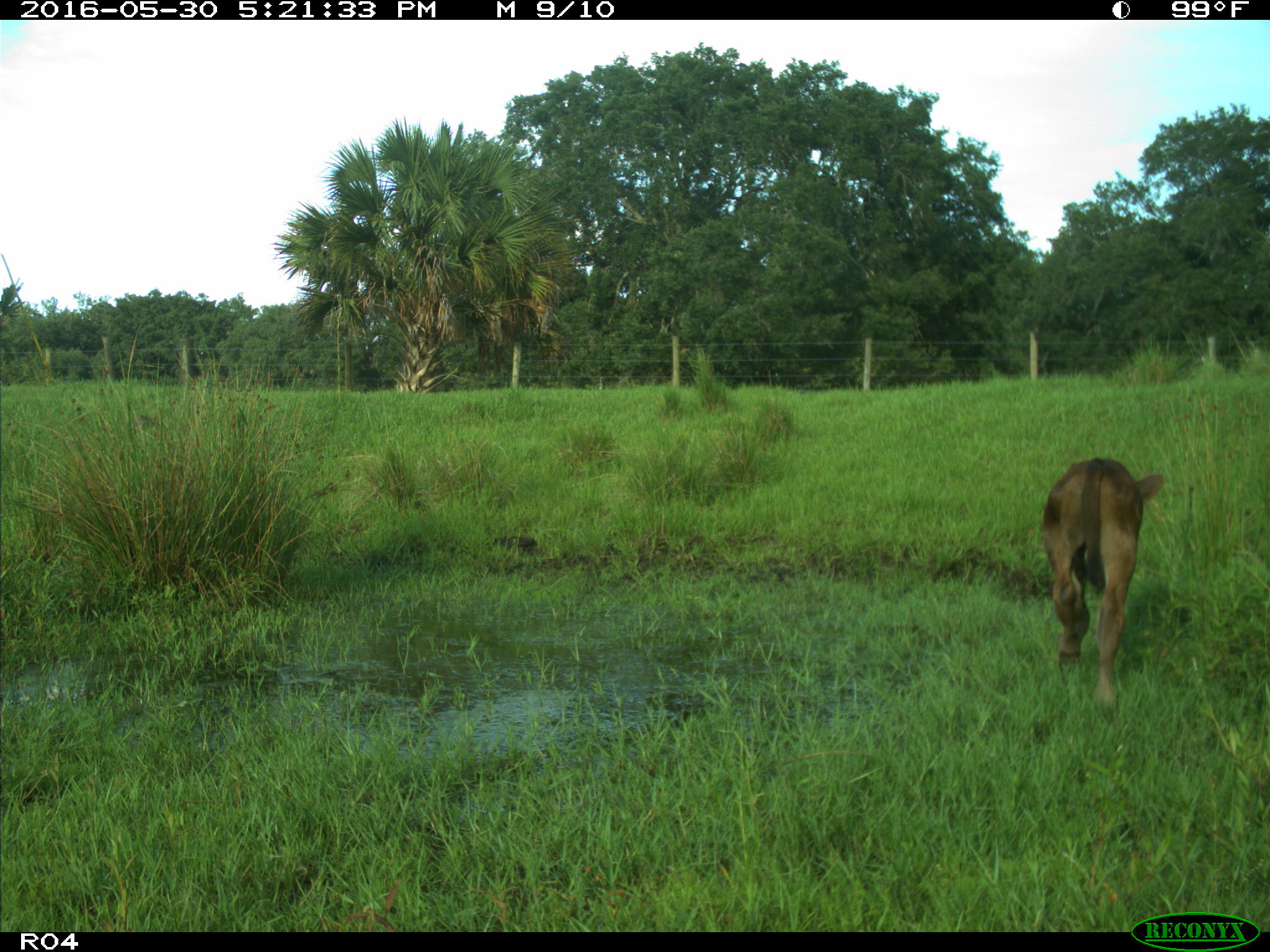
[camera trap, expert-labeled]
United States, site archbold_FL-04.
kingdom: Animalia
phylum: Chordata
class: Mammalia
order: Artiodactyla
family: Bovidae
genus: Bos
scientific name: Bos taurus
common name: domestic cow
Bos taurus (domestic cow).